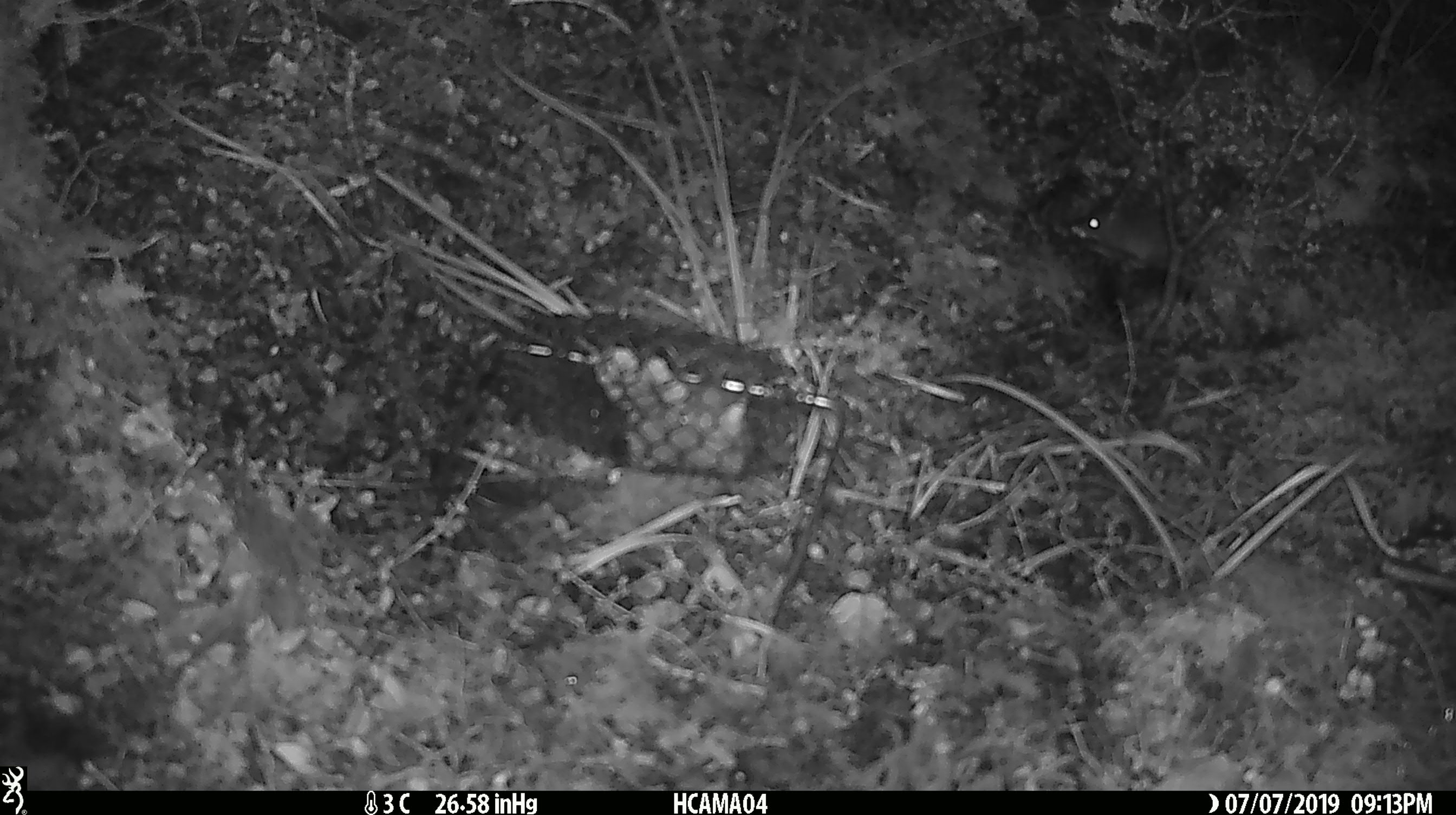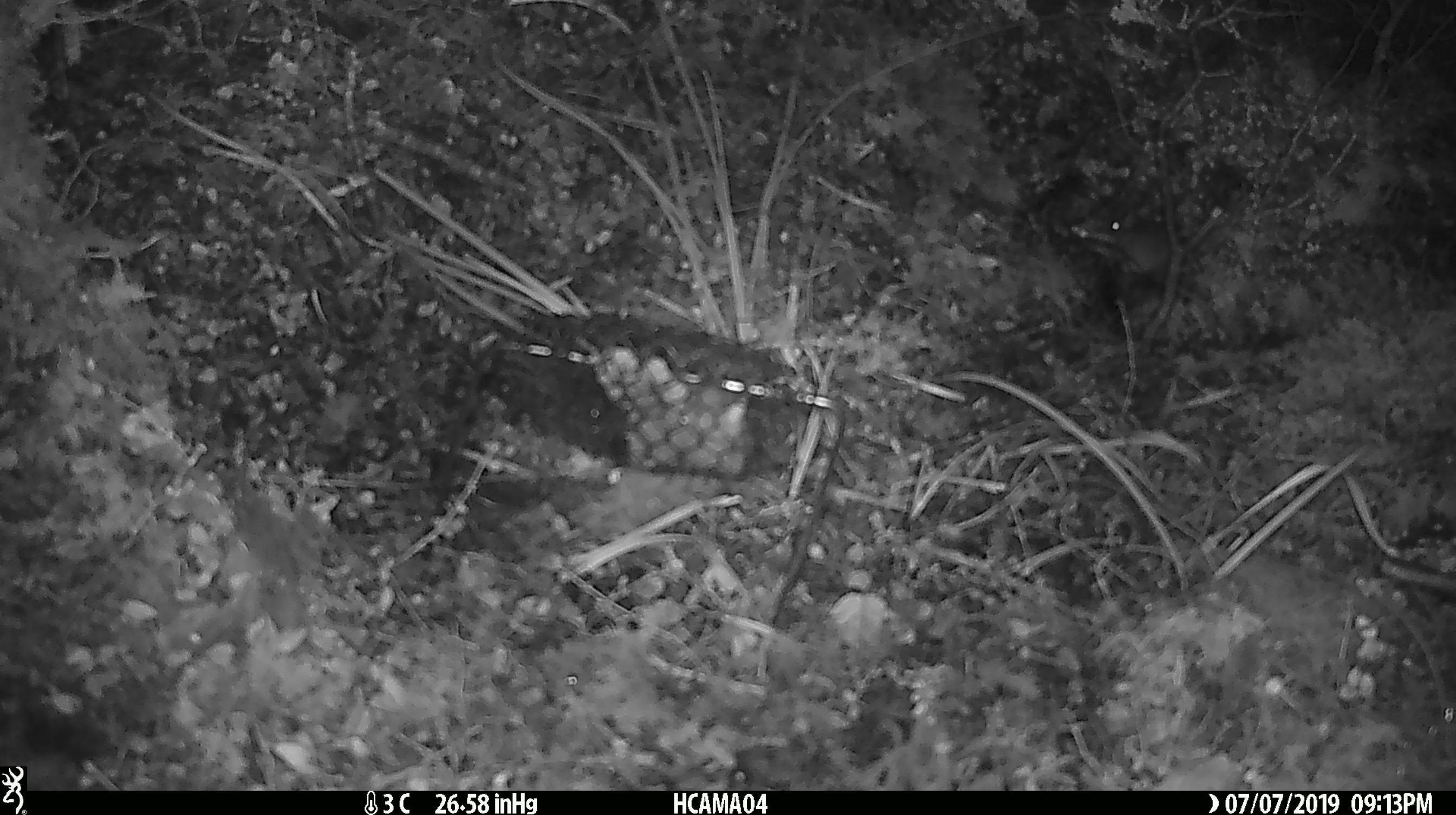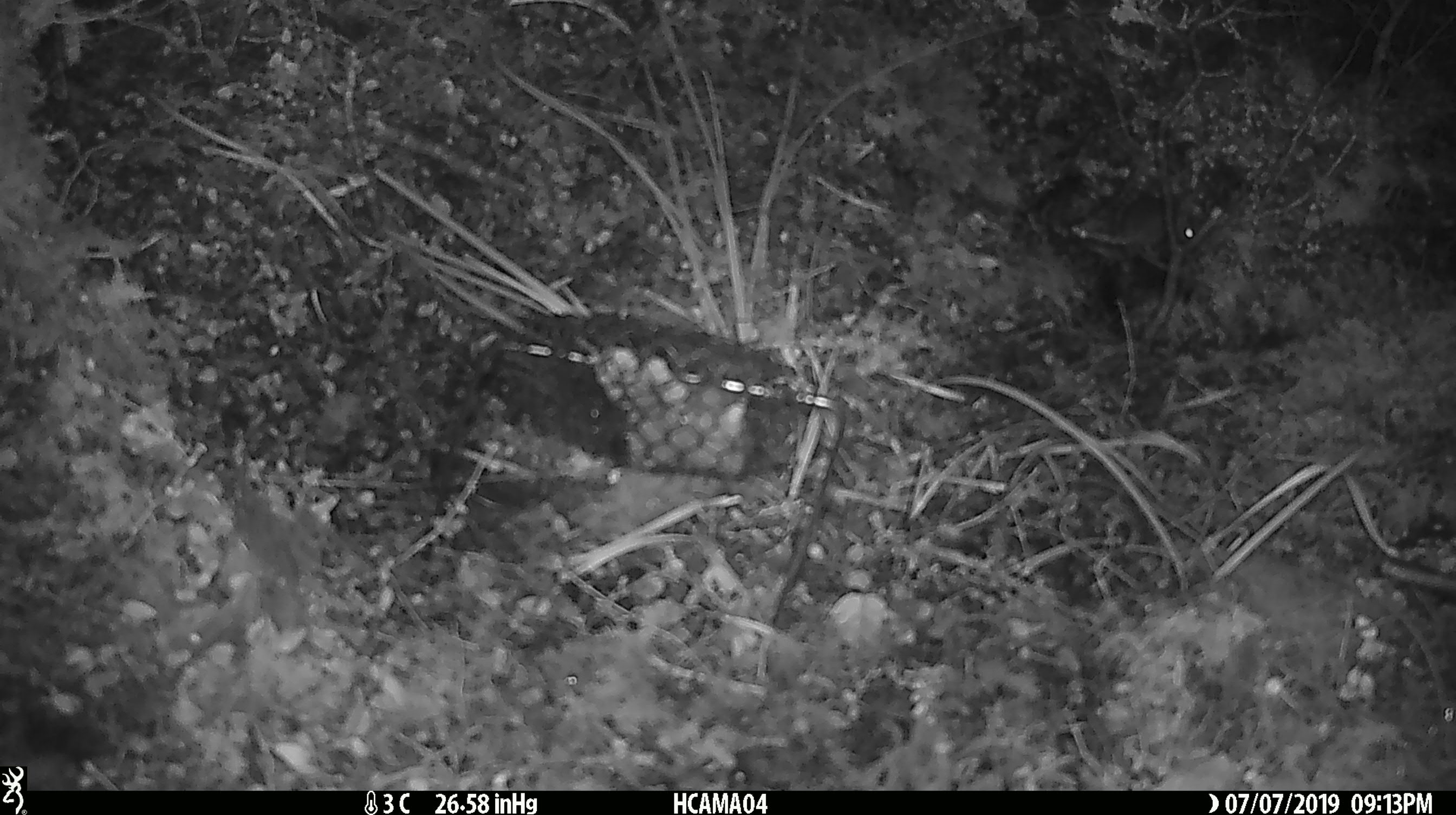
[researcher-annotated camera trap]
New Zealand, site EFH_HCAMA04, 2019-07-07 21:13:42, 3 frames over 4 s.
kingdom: Animalia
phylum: Chordata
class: Mammalia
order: Rodentia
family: Muridae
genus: Mus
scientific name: Mus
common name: mouse